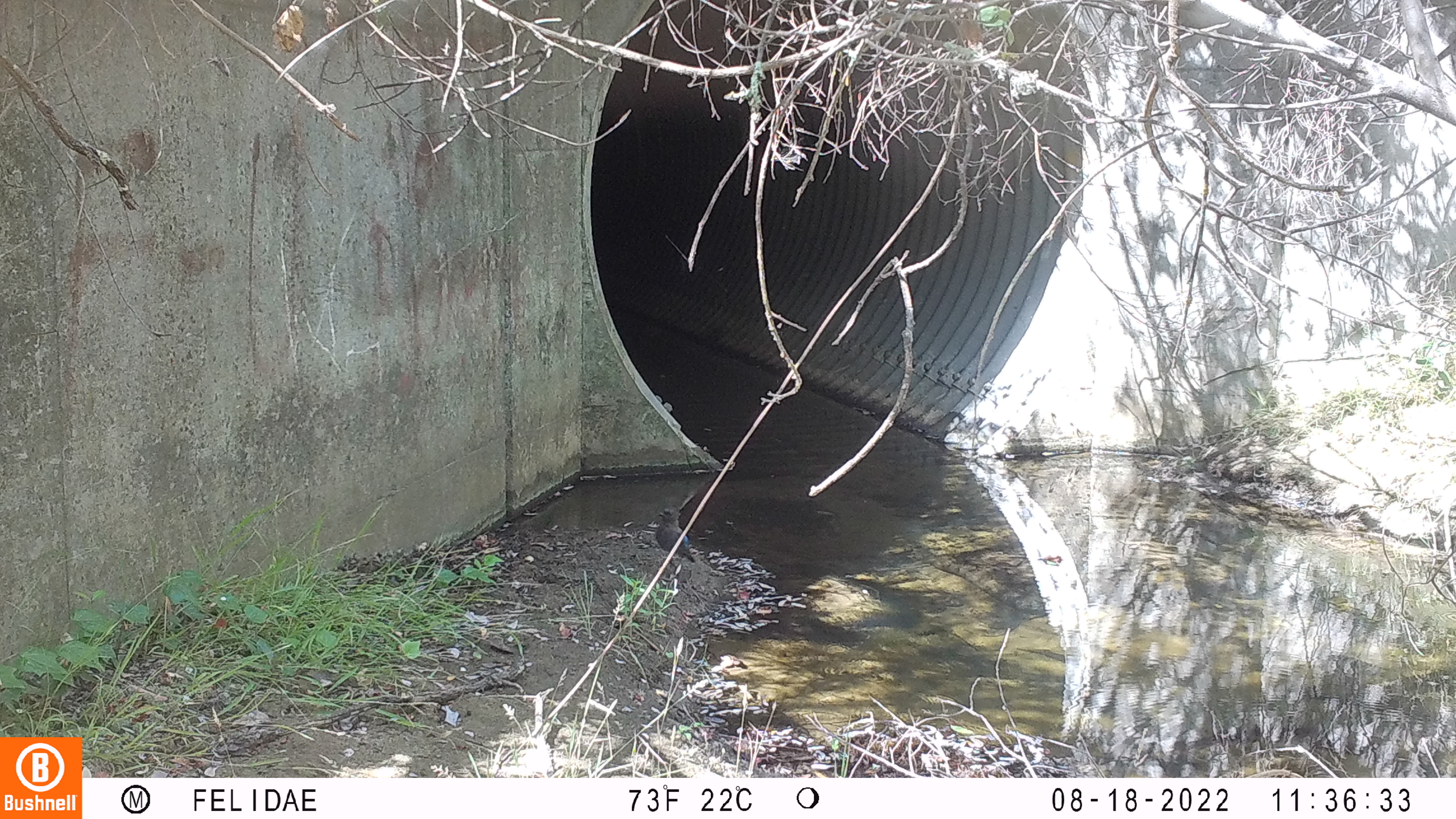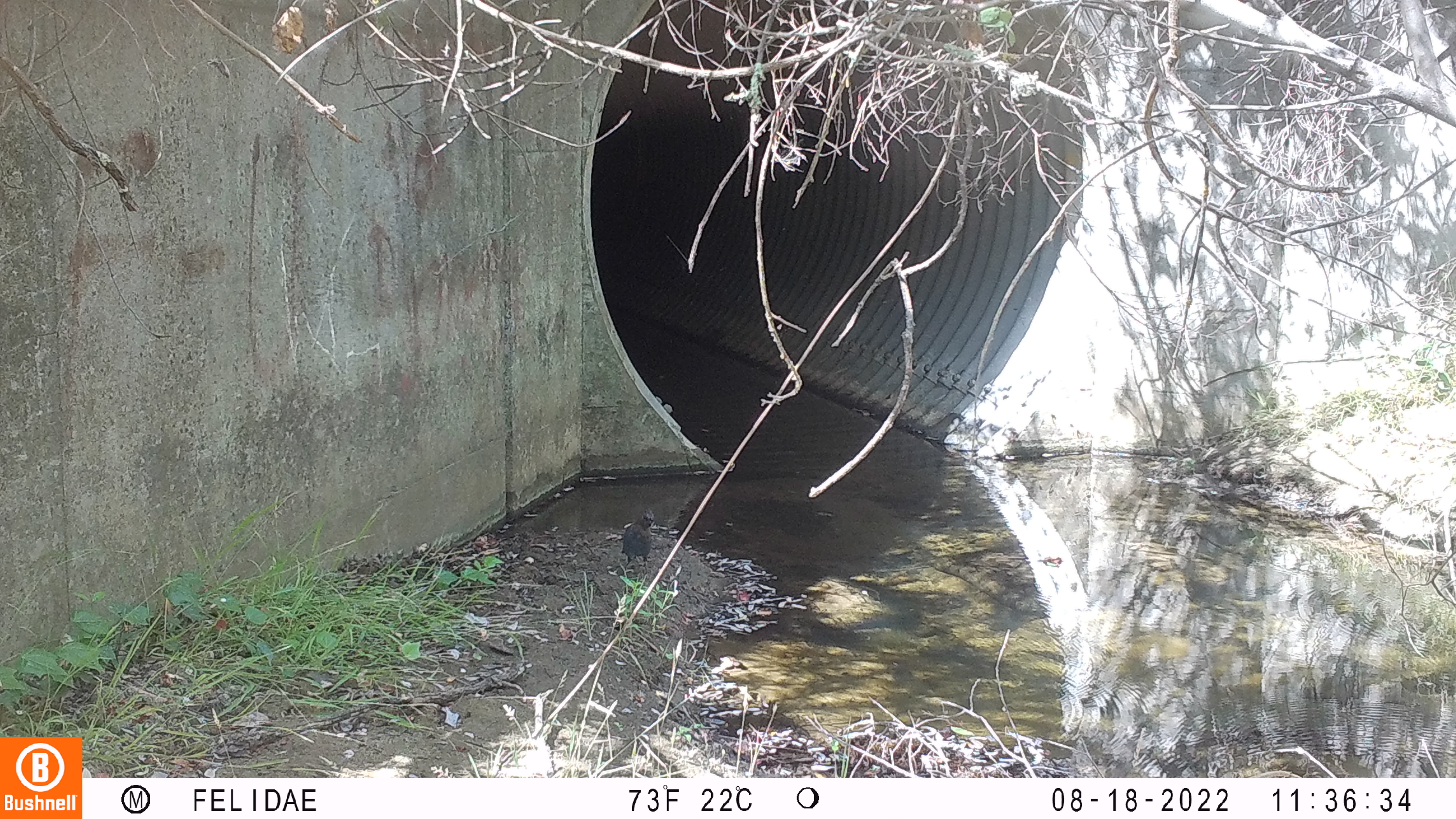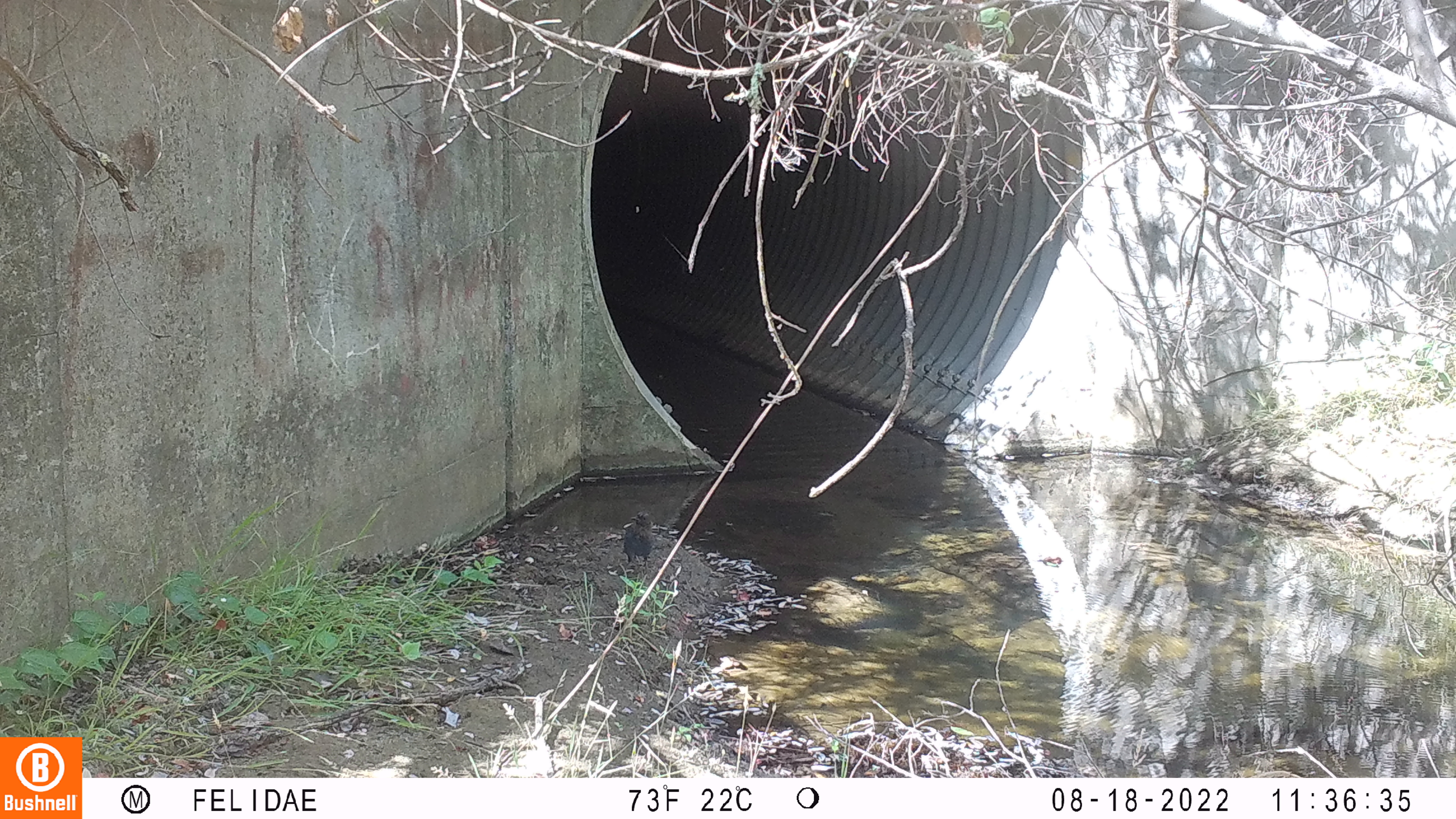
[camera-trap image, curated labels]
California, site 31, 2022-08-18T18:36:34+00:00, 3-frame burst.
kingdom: Animalia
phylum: Chordata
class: Aves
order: Passeriformes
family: Corvidae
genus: Cyanocitta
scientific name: Cyanocitta stelleri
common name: steller's jay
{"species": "steller's jay (Cyanocitta stelleri)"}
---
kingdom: Animalia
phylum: Chordata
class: Aves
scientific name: Aves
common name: bird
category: unknown bird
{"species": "unknown bird (bird) (Aves)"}